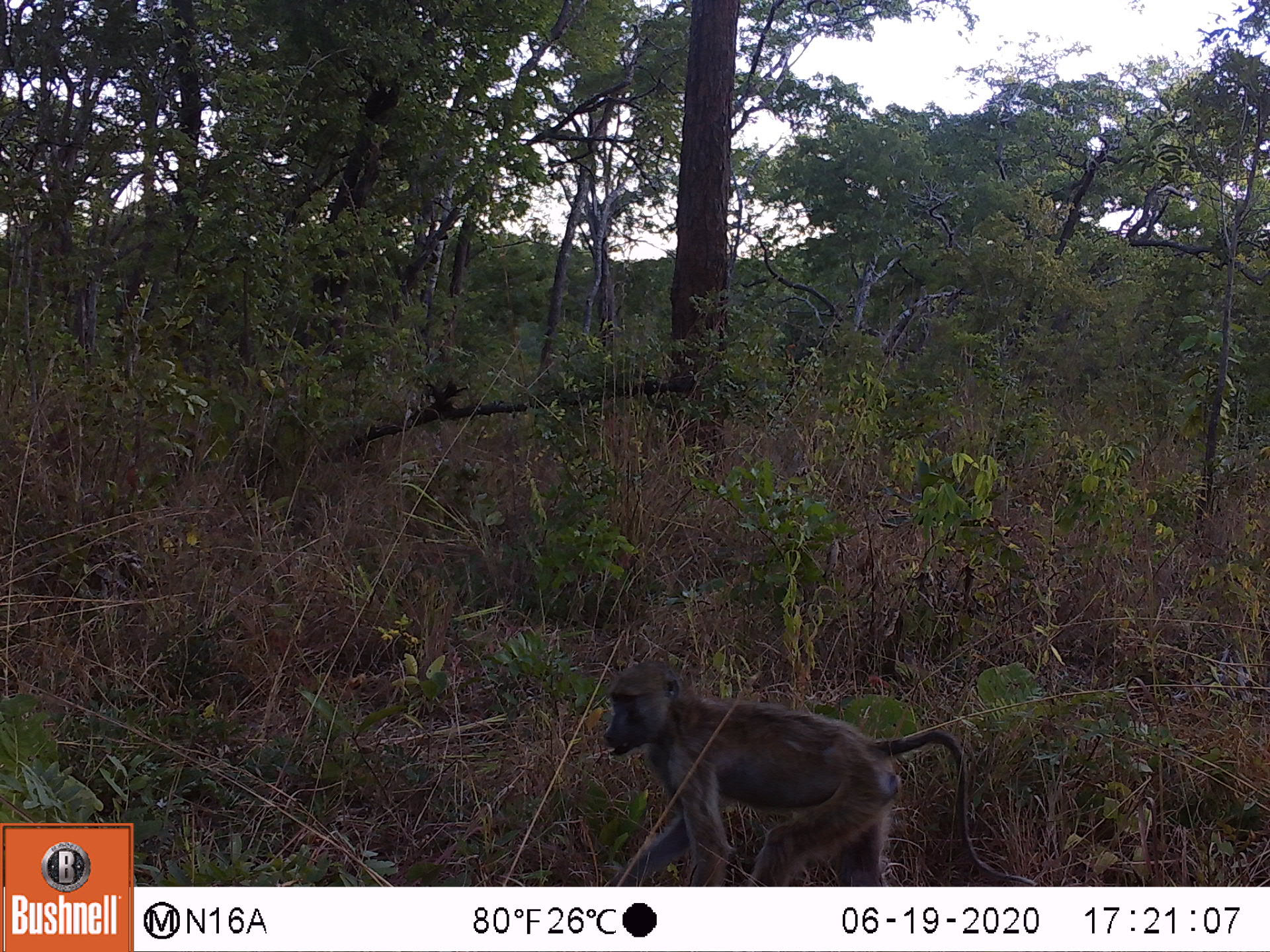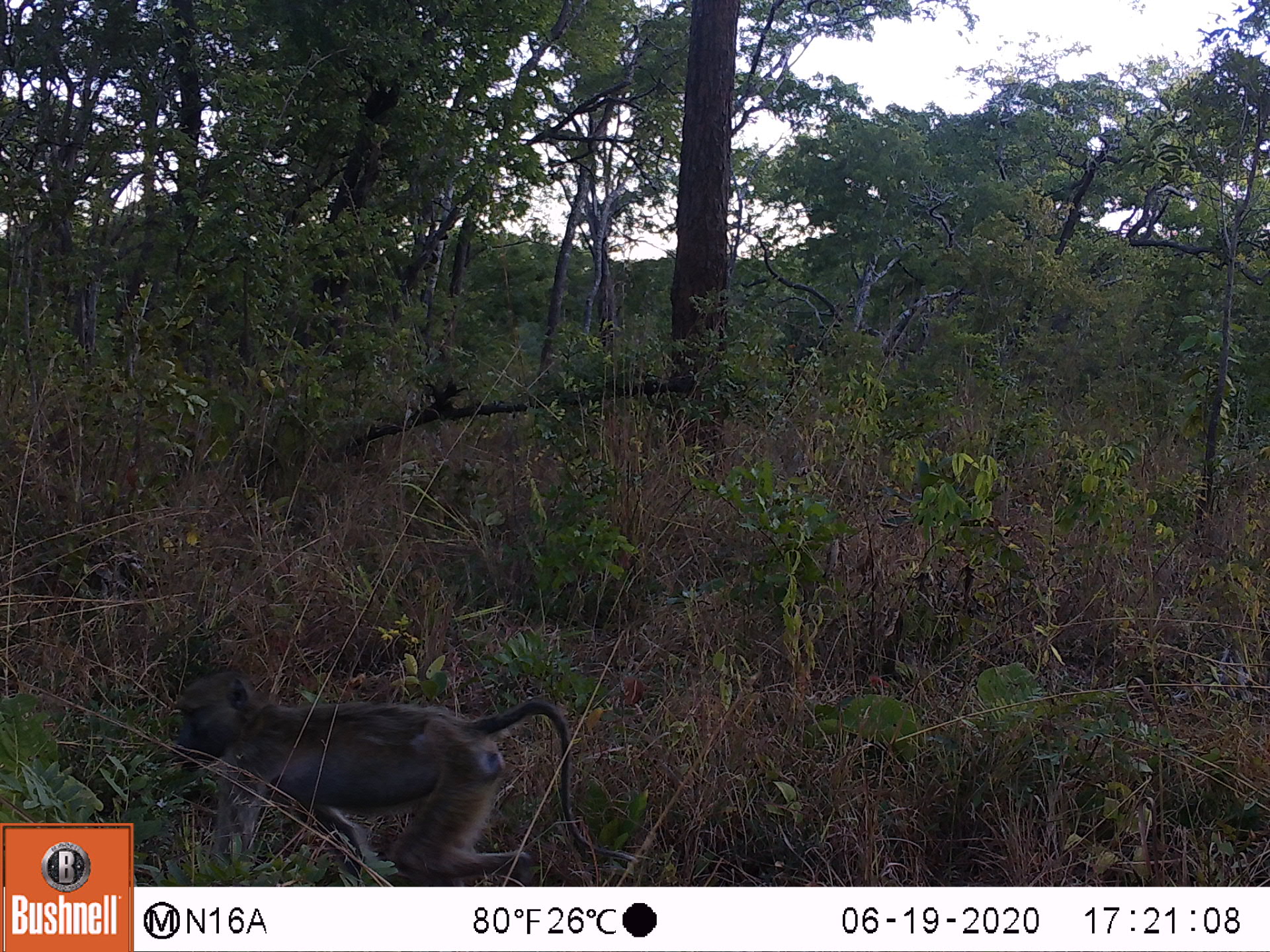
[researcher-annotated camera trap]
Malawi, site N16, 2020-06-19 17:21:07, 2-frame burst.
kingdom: Animalia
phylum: Chordata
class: Mammalia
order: Primates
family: Cercopithecidae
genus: Papio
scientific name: Papio cynocephalus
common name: yellow baboon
Yellow baboon (Papio cynocephalus), count 1.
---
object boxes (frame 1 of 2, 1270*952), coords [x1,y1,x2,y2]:
yellow baboon: [604,658,1024,882]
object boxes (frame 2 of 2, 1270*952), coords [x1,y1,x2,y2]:
yellow baboon: [171,665,637,873]